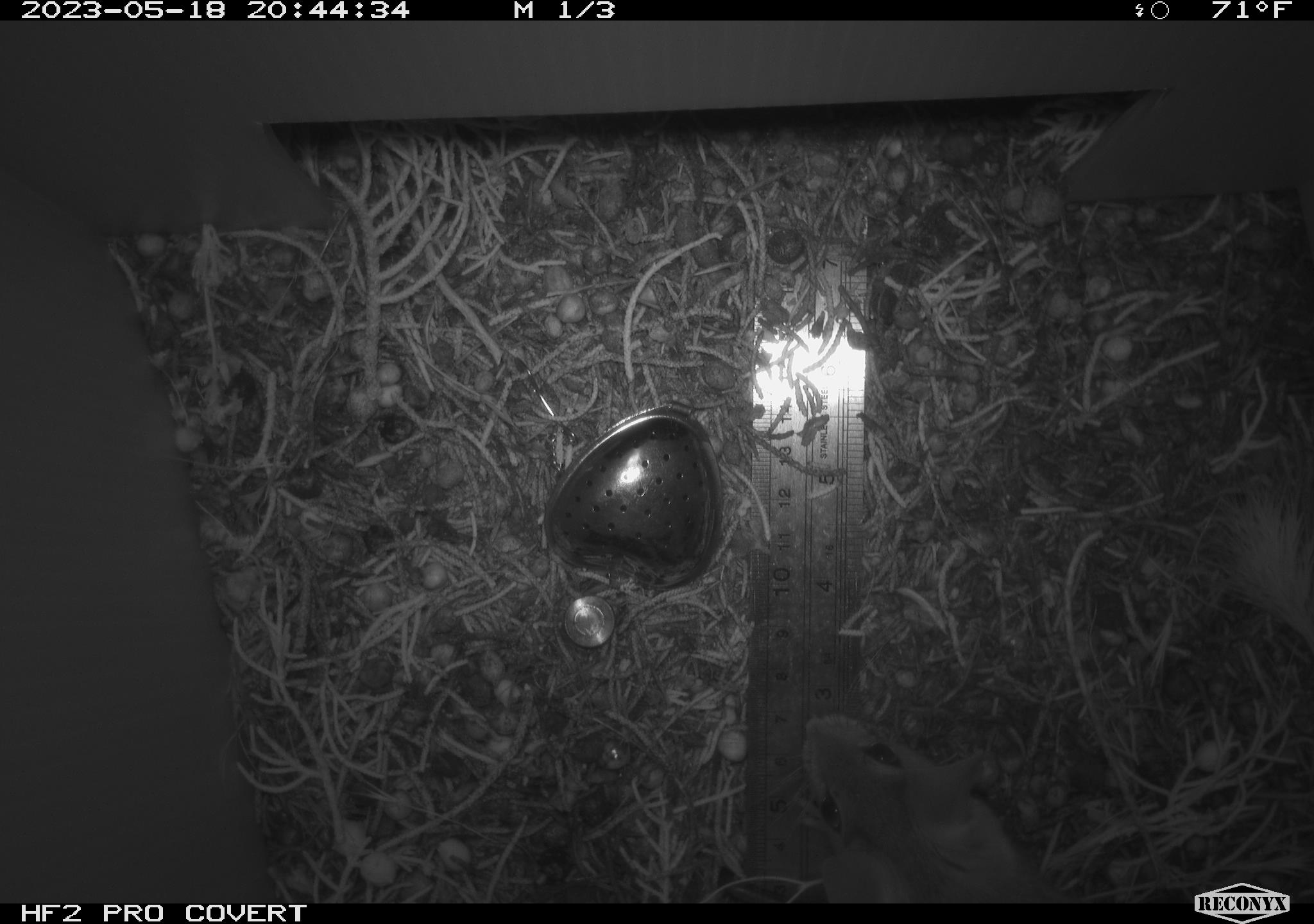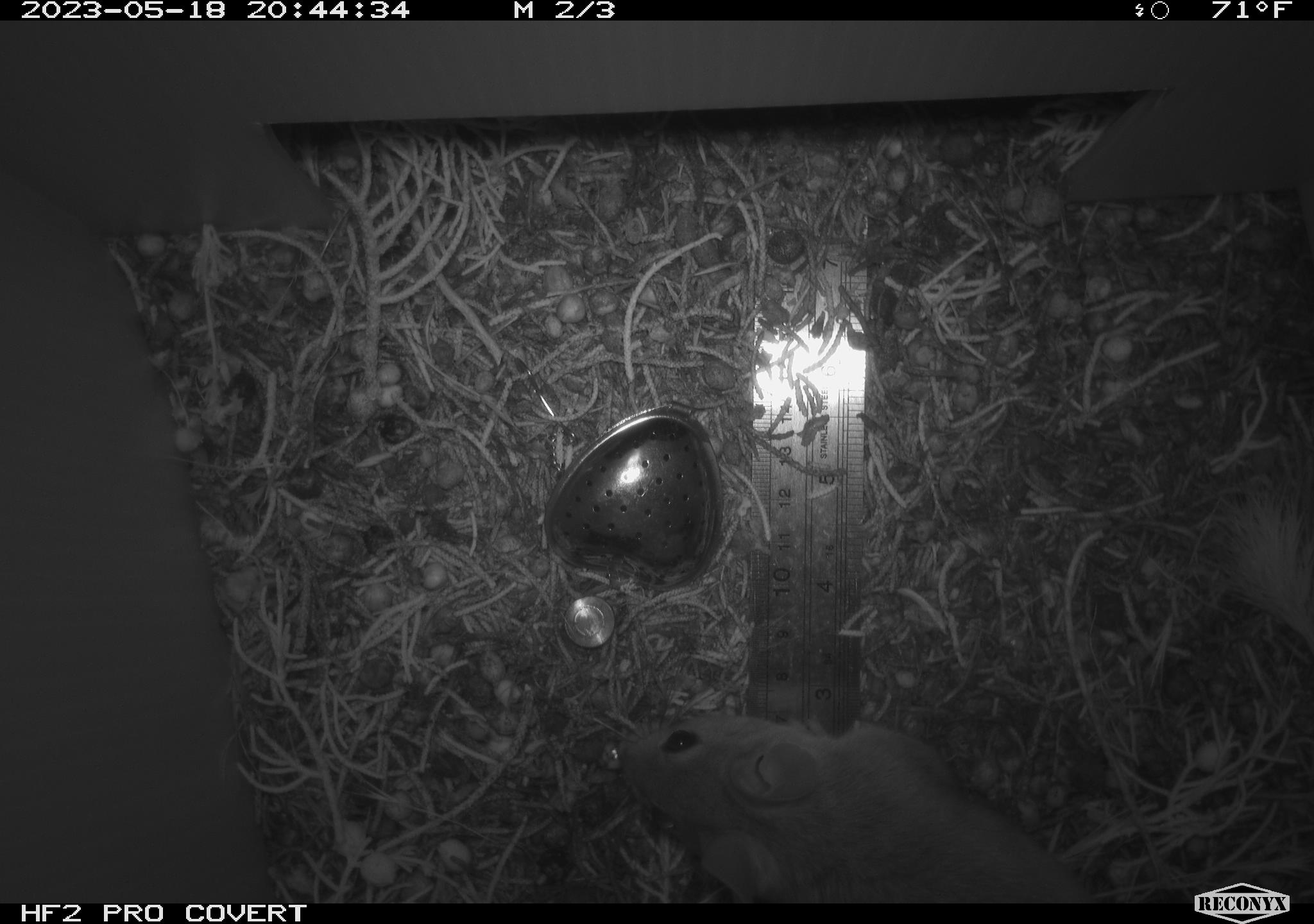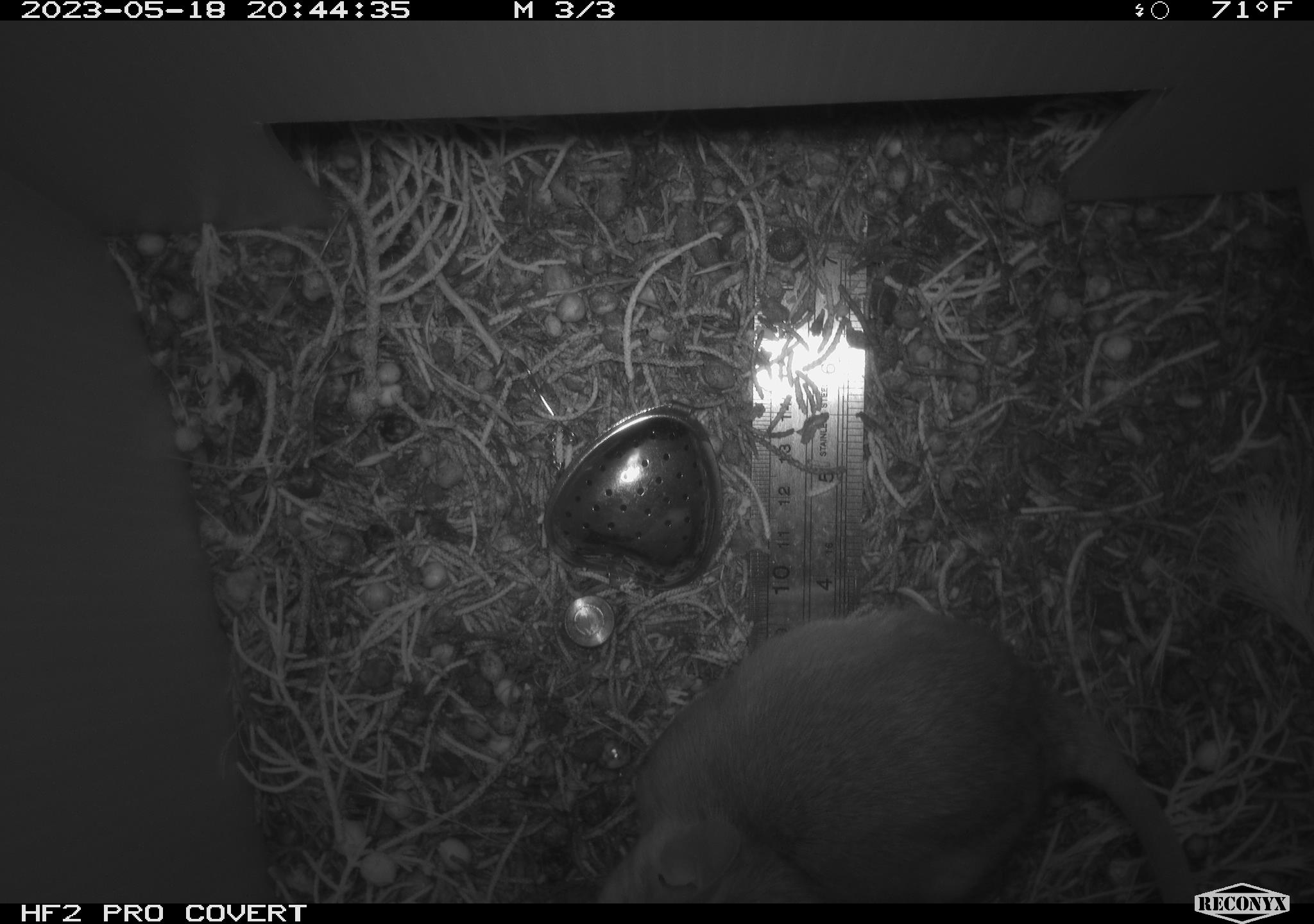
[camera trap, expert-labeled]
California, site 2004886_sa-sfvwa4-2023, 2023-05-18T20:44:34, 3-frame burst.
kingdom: Animalia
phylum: Chordata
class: Mammalia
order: Rodentia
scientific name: Rodentia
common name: mouse species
Mouse species (Rodentia).